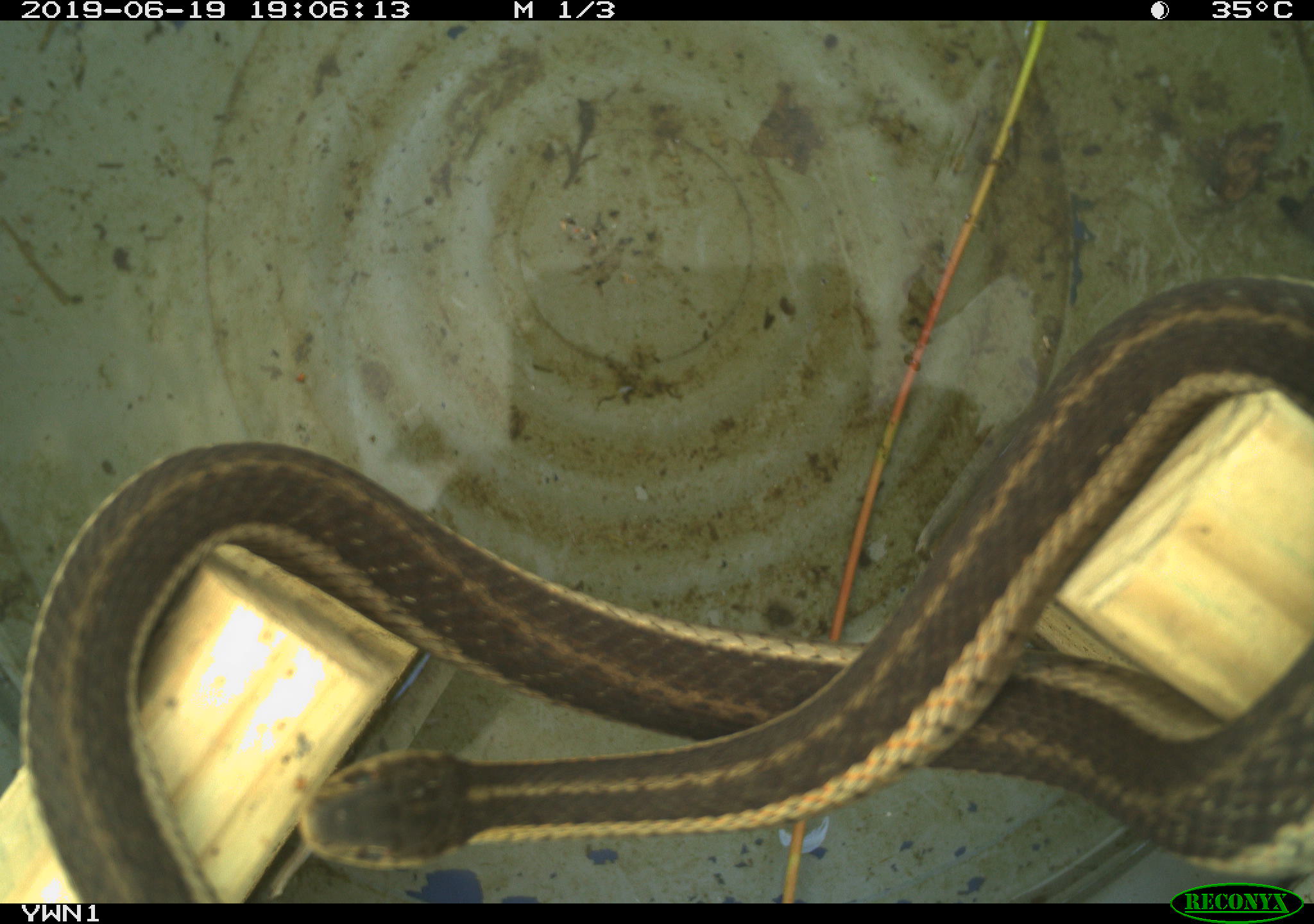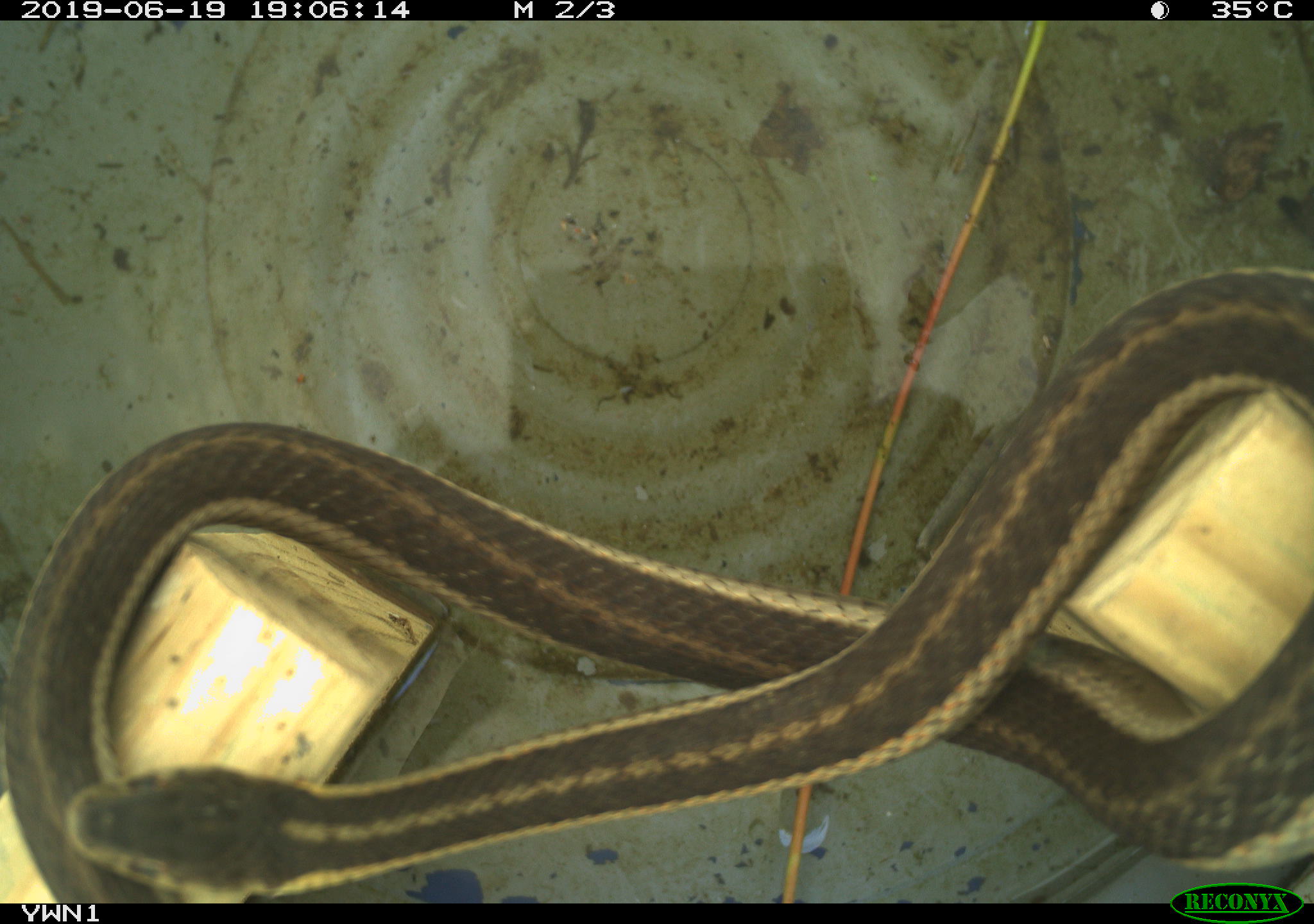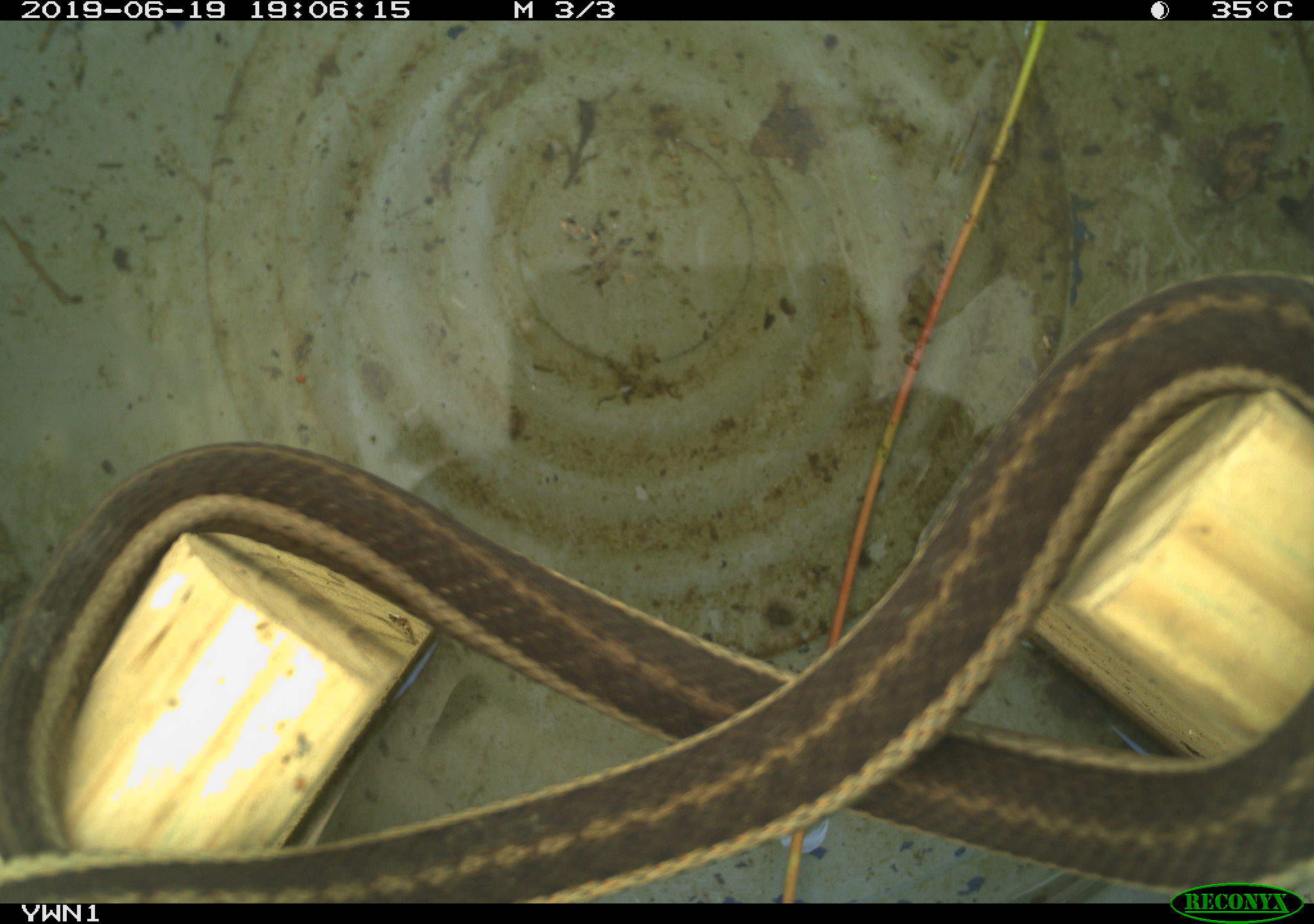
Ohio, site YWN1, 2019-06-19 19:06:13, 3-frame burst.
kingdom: Animalia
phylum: Chordata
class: Reptilia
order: Squamata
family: Colubridae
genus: Thamnophis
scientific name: Thamnophis sirtalis sirtalis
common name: eastern gartersnake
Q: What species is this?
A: Eastern gartersnake (Thamnophis sirtalis sirtalis).